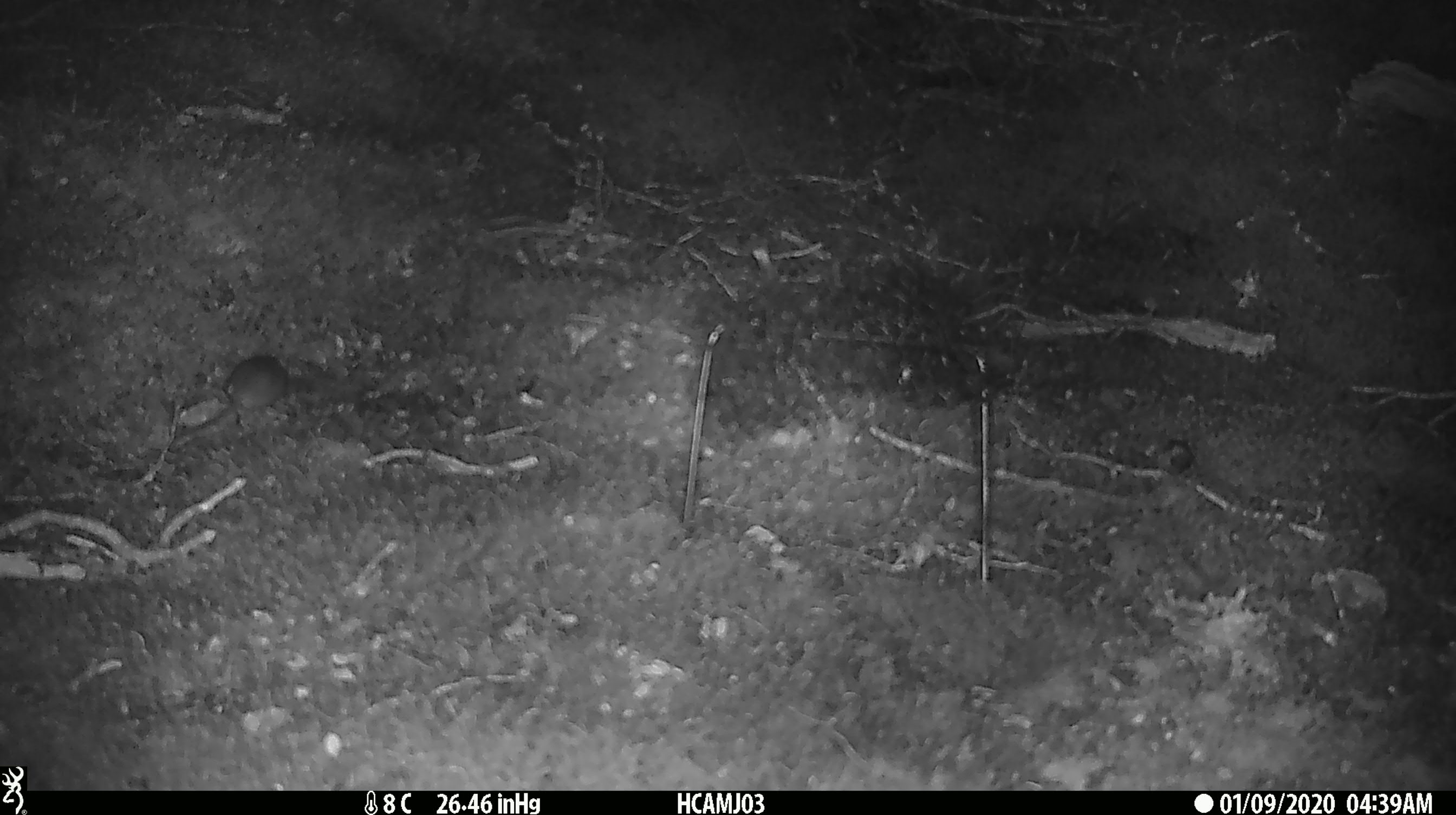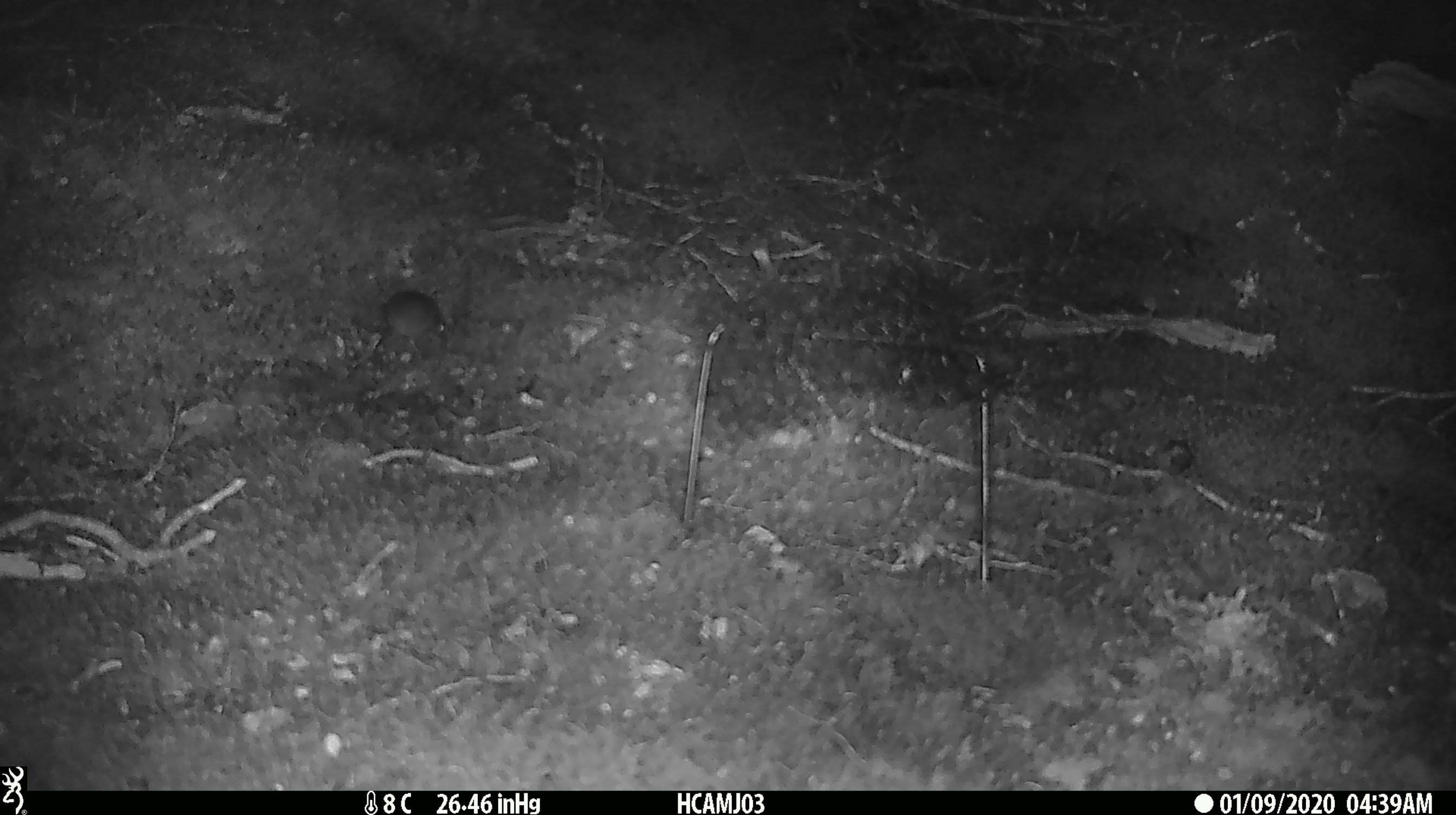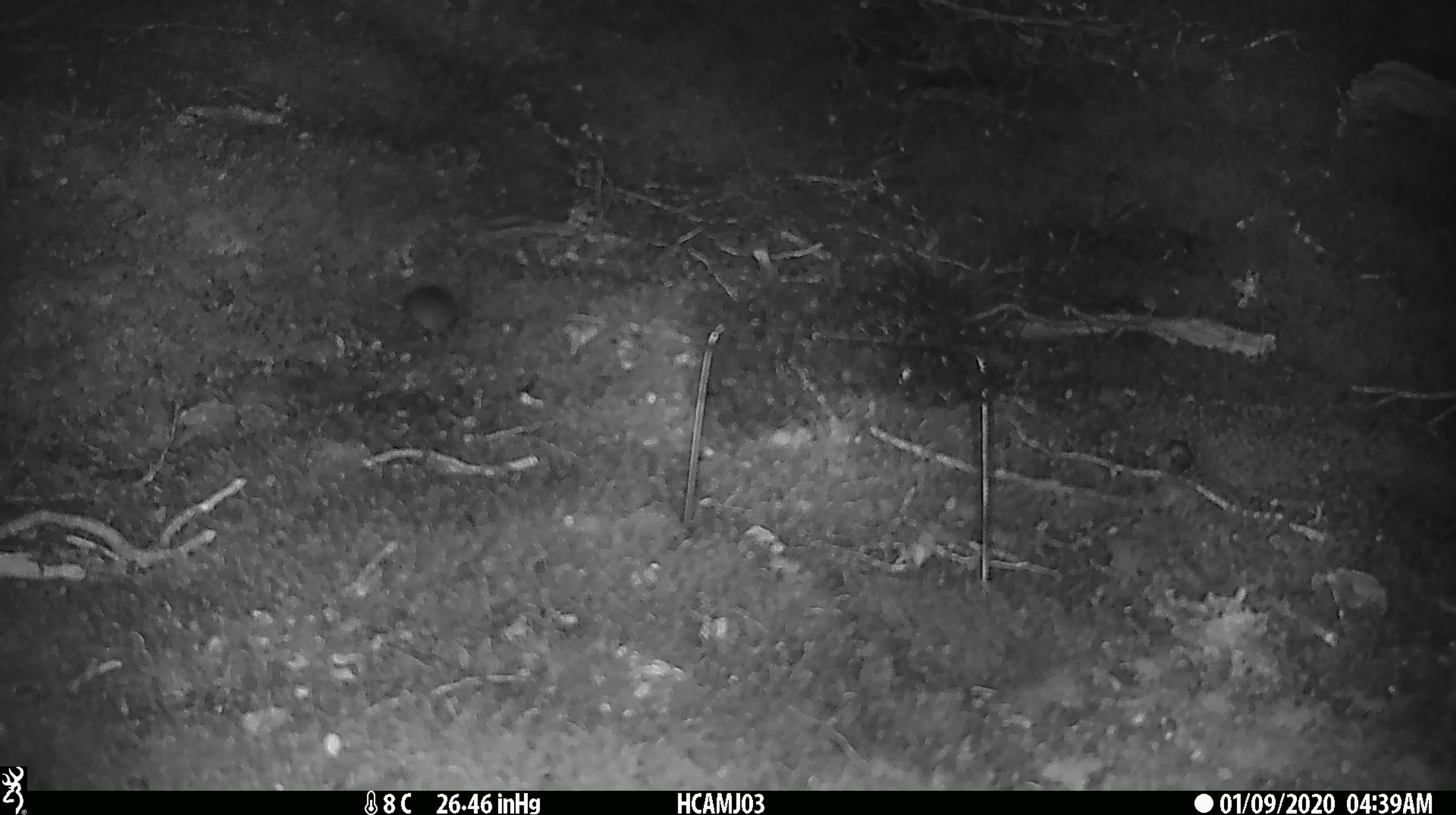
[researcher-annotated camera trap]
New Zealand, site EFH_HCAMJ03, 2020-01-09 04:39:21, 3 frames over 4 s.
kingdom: Animalia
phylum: Chordata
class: Mammalia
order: Rodentia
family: Muridae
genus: Mus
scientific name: Mus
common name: mouse